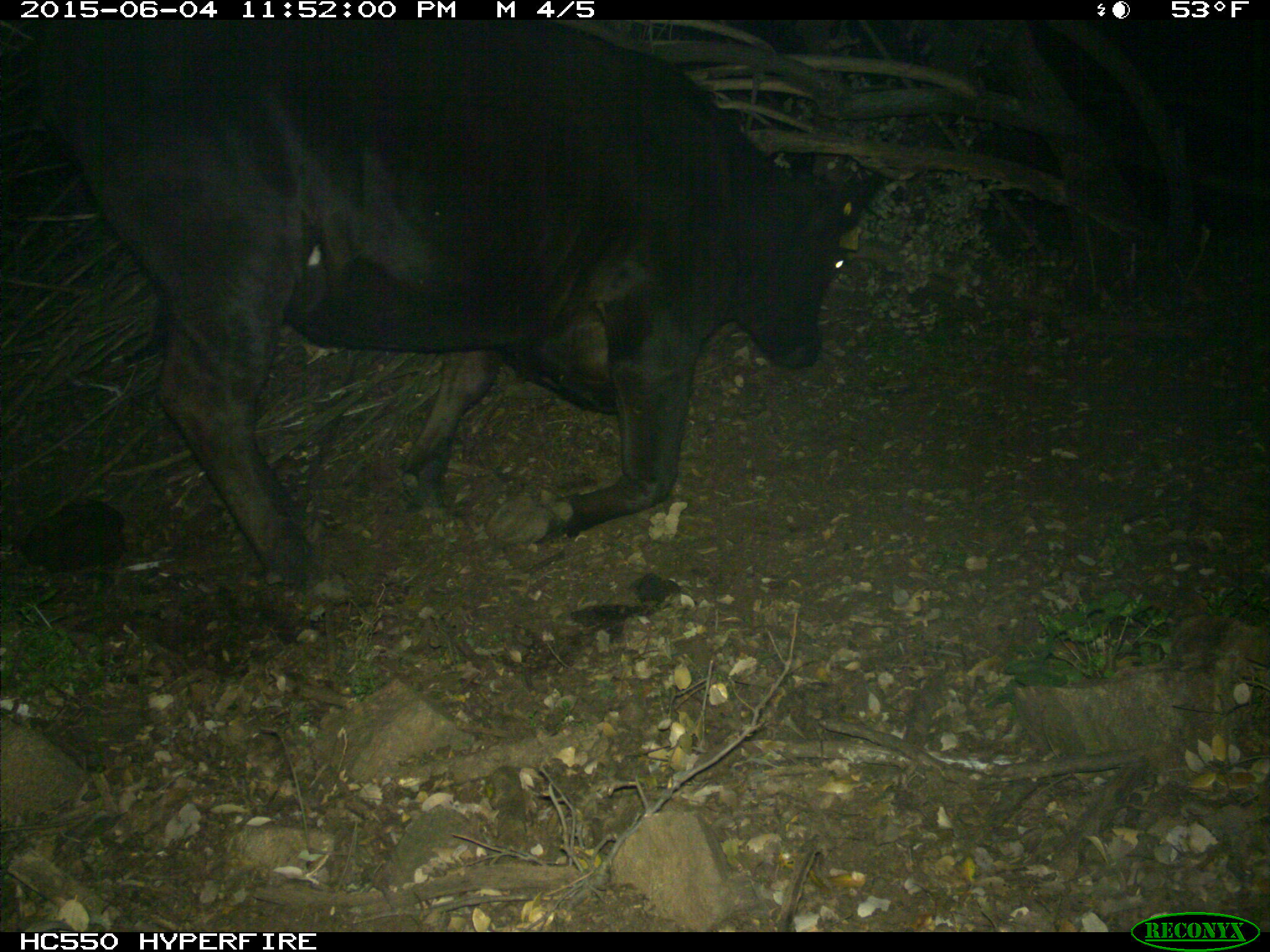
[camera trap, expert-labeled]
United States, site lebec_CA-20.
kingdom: Animalia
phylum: Chordata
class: Mammalia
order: Artiodactyla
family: Bovidae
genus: Bos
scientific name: Bos taurus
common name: domestic cow